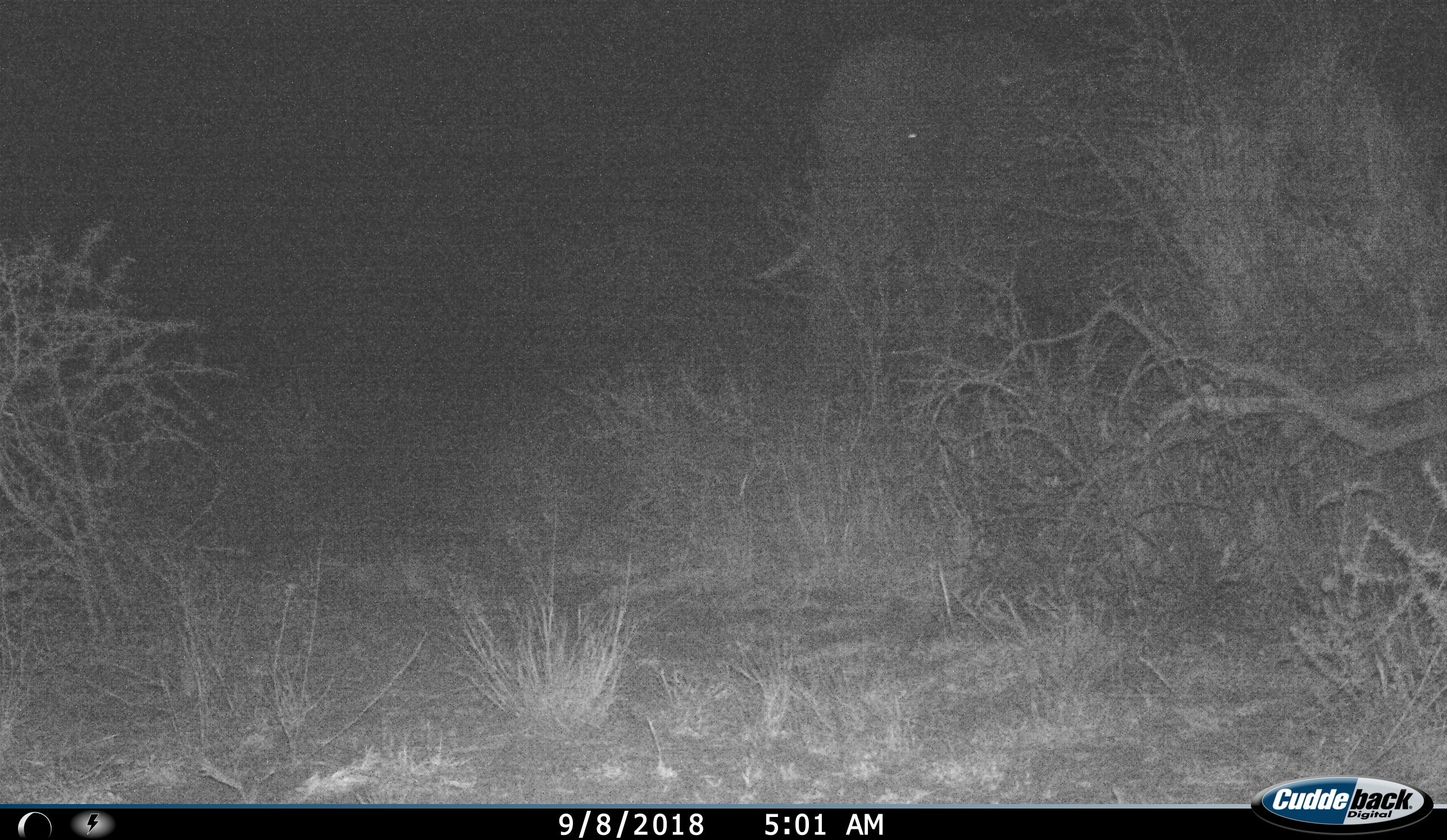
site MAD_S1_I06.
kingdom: Animalia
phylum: Chordata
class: Mammalia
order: Proboscidea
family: Elephantidae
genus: Loxodonta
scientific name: Loxodonta africana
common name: african bush elephant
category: elephant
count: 1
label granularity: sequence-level